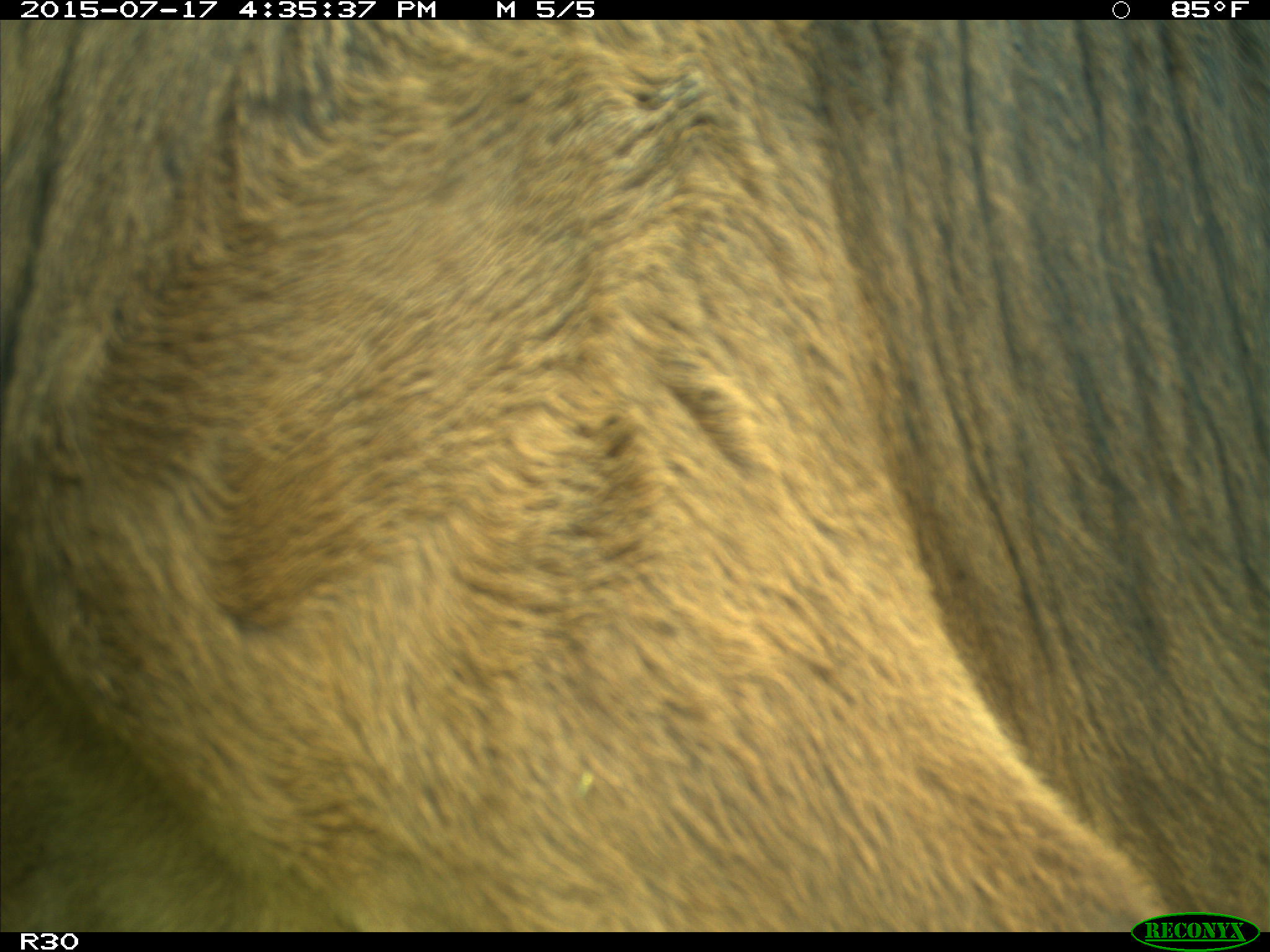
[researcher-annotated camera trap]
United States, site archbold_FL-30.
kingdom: Animalia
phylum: Chordata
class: Mammalia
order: Artiodactyla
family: Bovidae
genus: Bos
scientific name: Bos taurus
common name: domestic cow